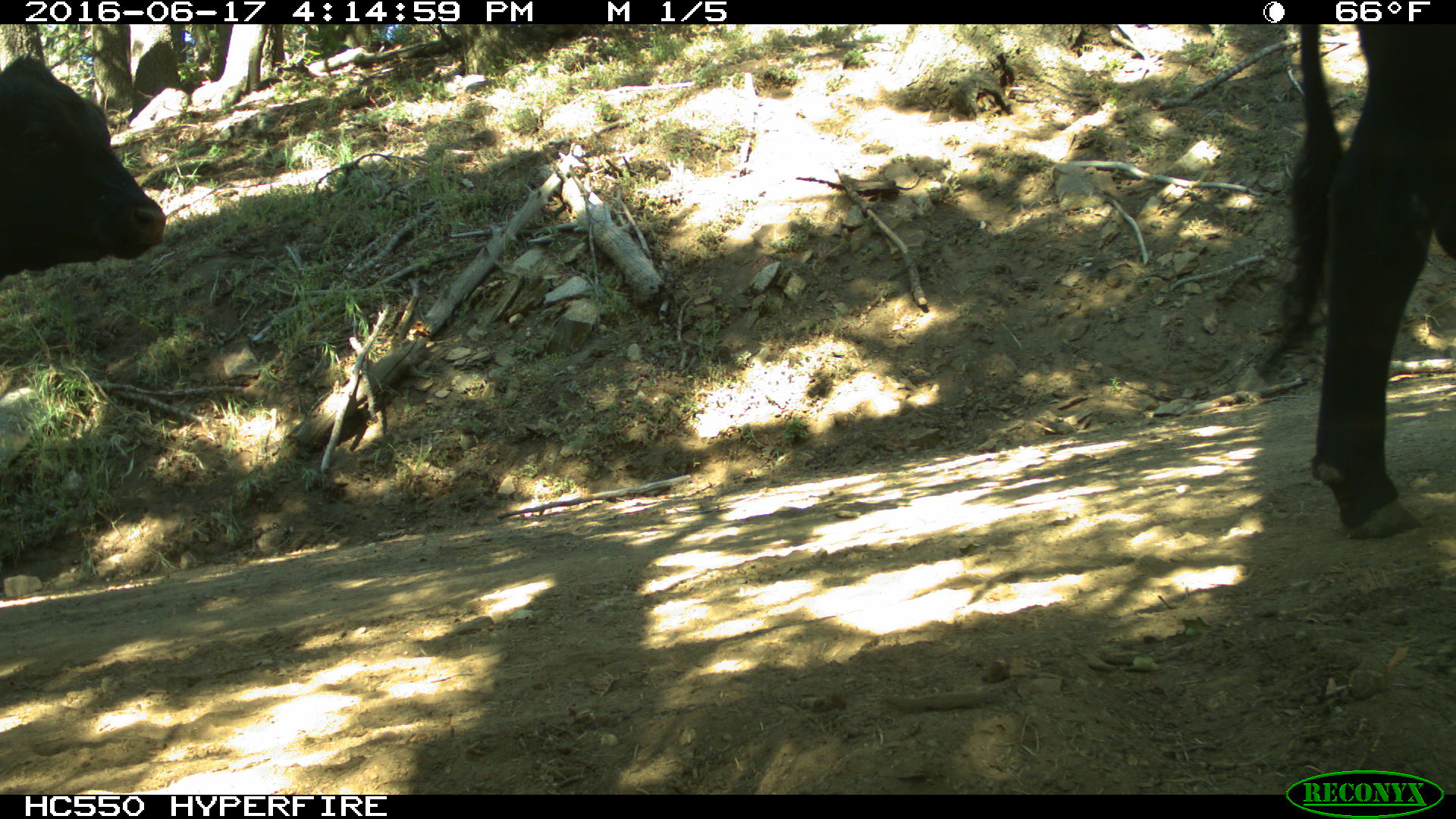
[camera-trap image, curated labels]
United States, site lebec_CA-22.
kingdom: Animalia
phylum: Chordata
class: Mammalia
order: Artiodactyla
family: Bovidae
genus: Bos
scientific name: Bos taurus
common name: domestic cow